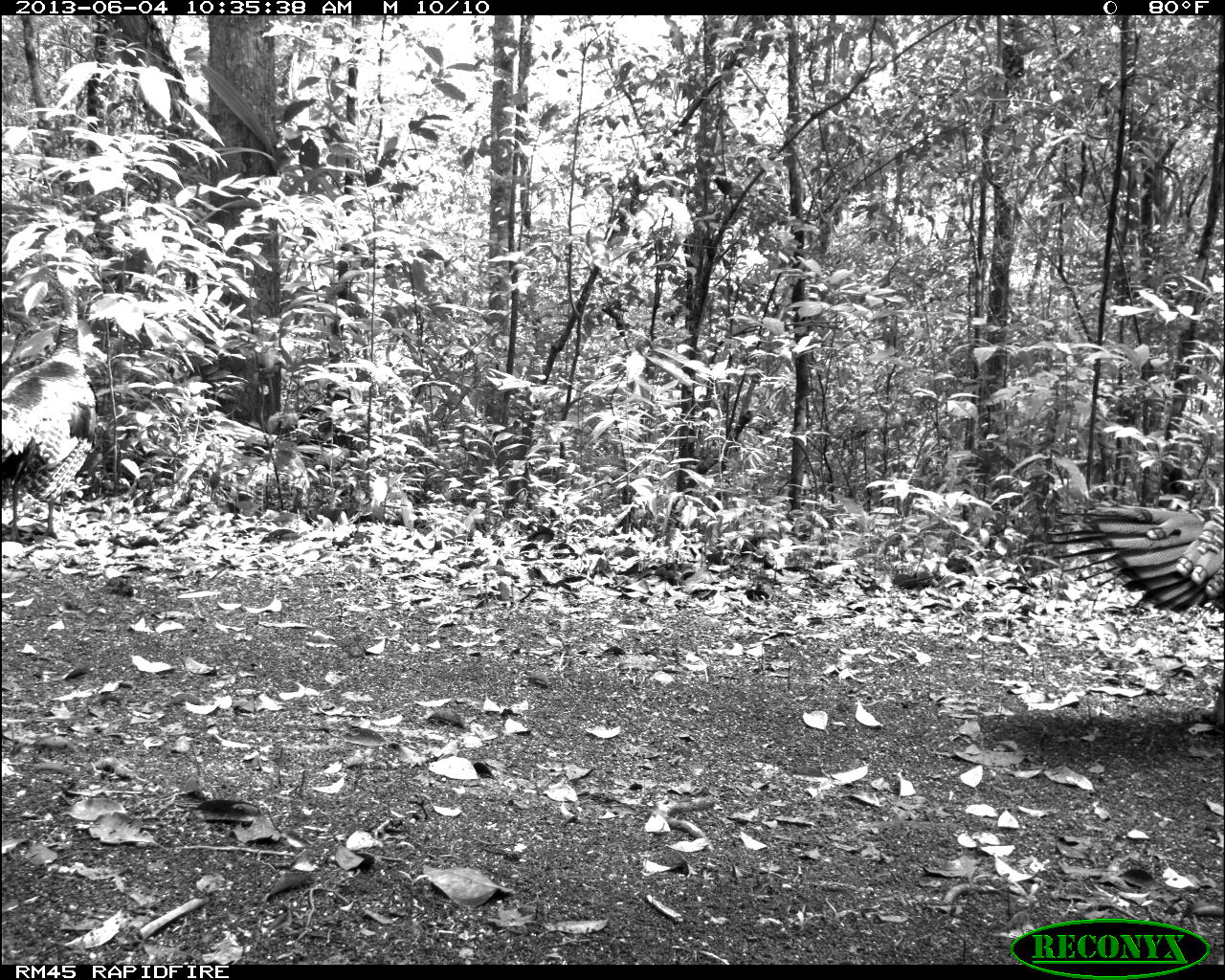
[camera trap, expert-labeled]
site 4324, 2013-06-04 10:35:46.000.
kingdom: Animalia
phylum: Chordata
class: Aves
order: Galliformes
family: Phasianidae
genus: Meleagris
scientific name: Meleagris ocellata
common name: ocellated turkey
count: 1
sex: male